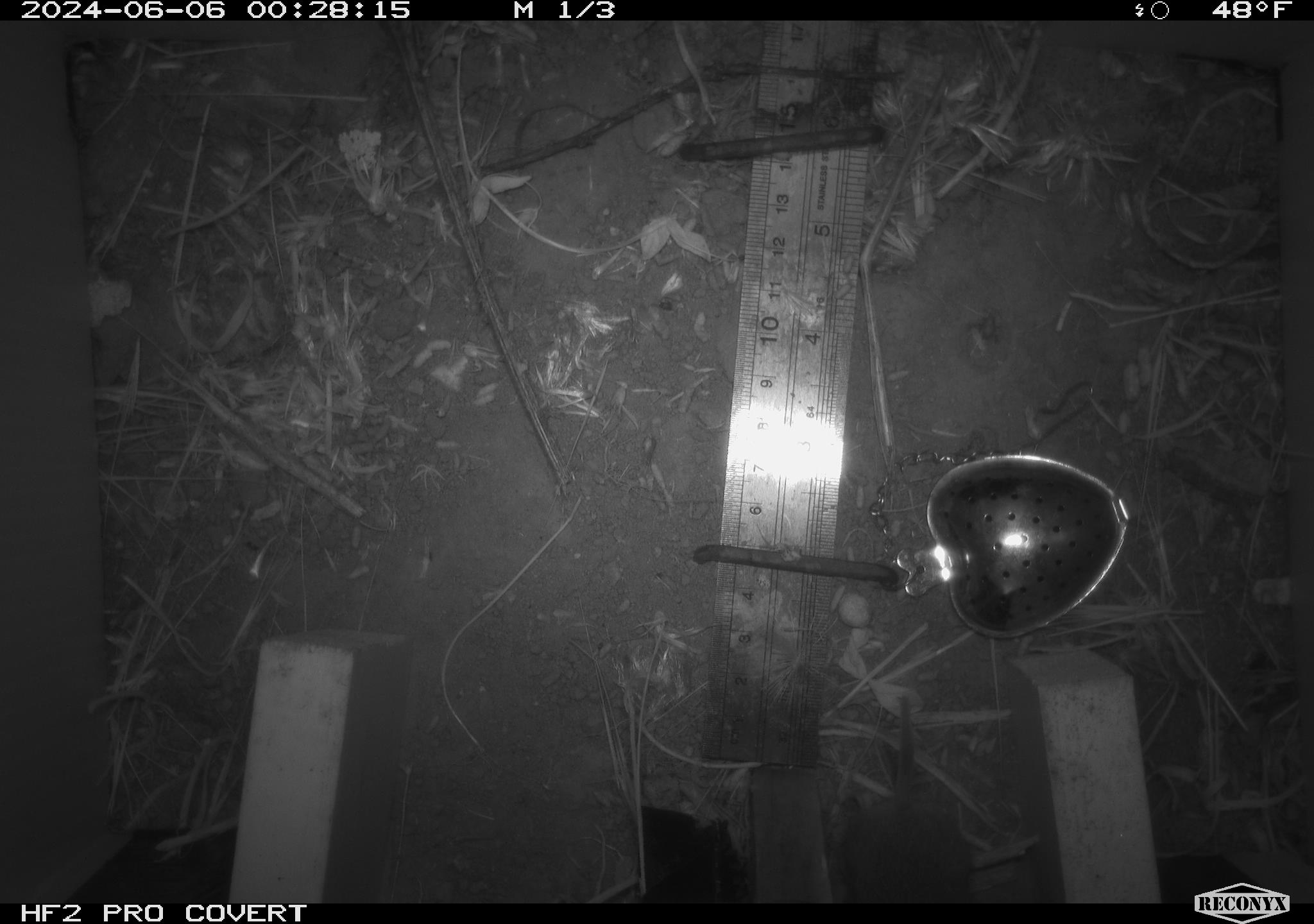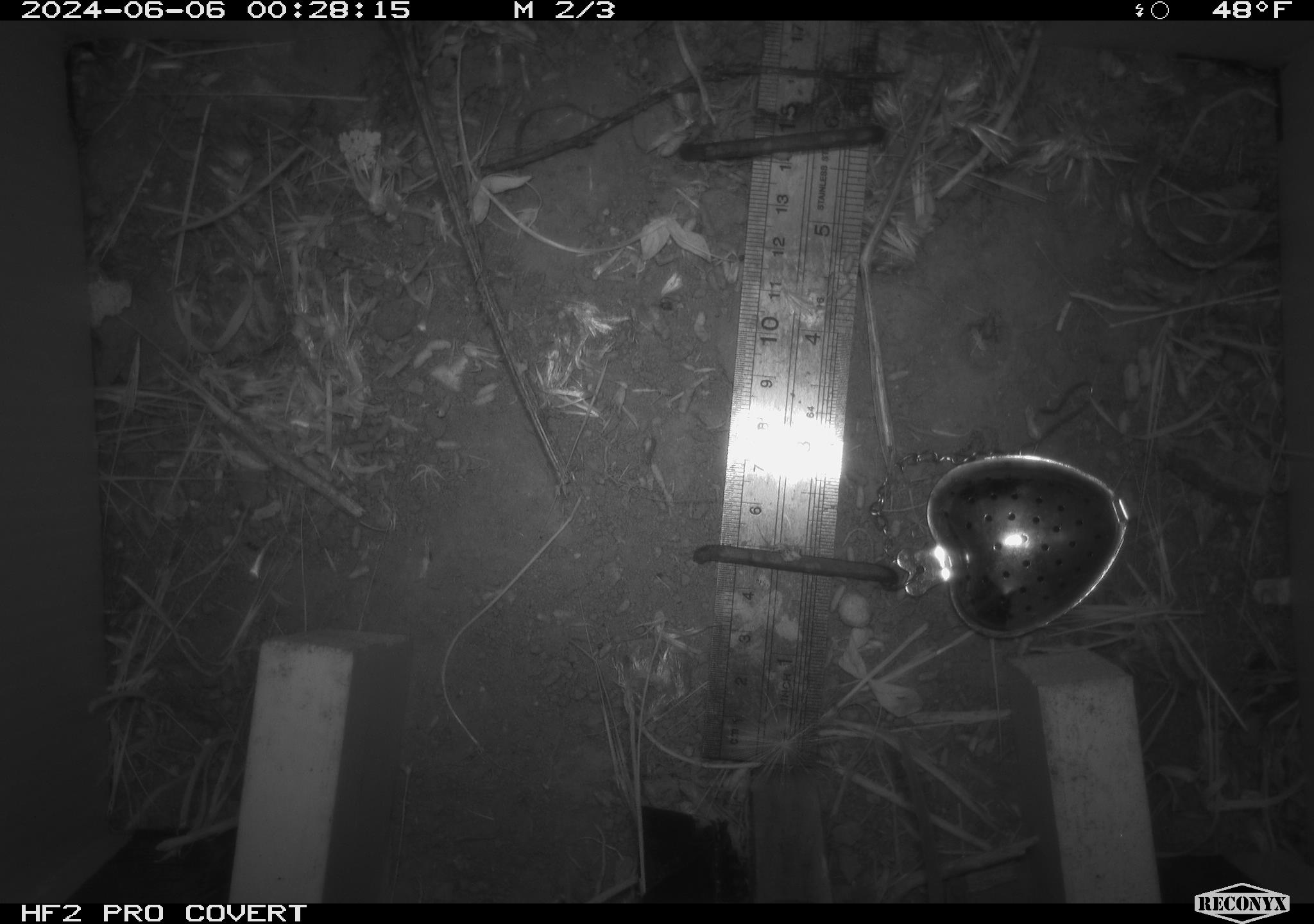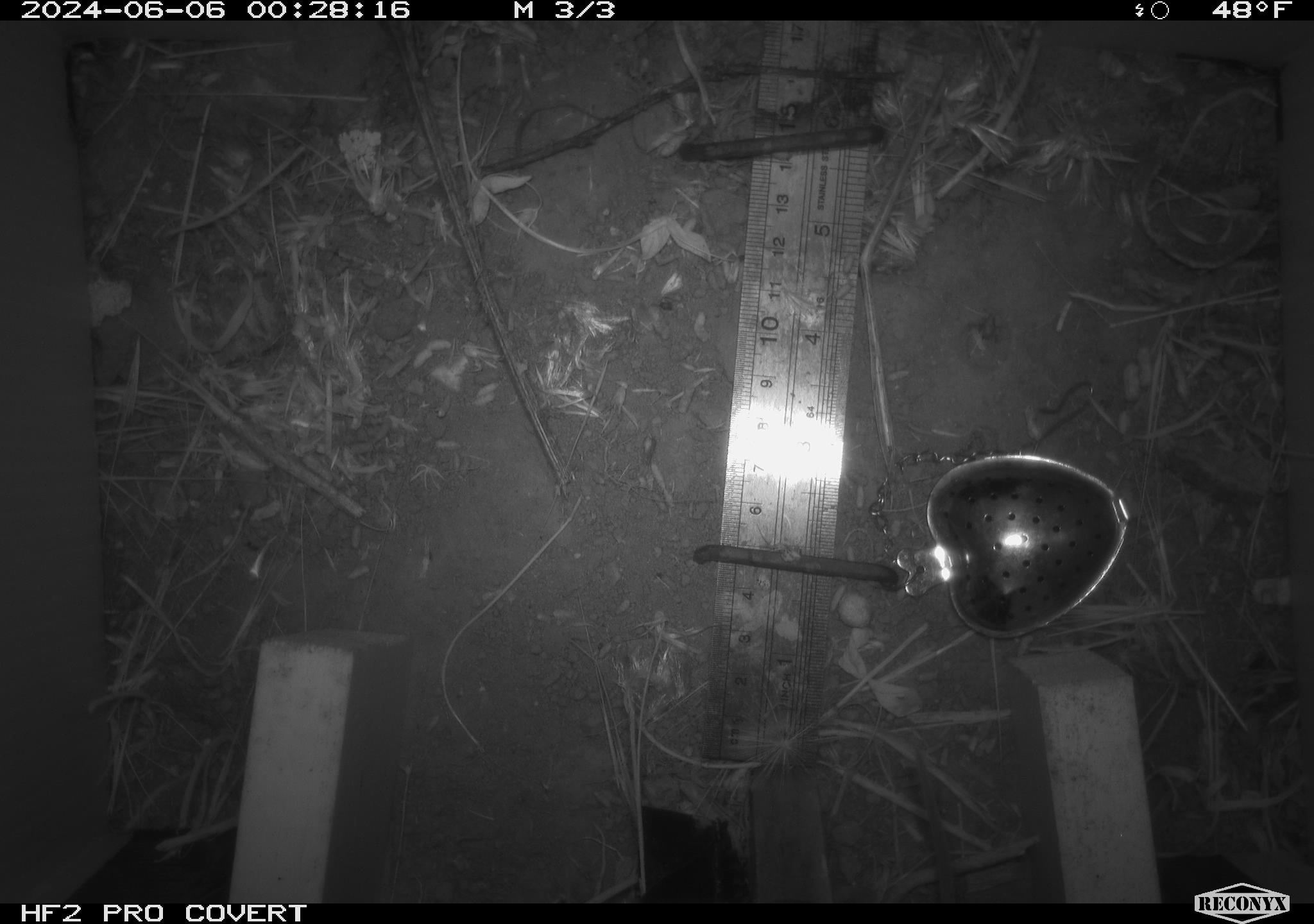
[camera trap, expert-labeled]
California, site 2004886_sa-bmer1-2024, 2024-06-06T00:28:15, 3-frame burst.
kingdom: Animalia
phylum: Chordata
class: Mammalia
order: Rodentia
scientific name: Rodentia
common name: mouse species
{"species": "mouse species (Rodentia)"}